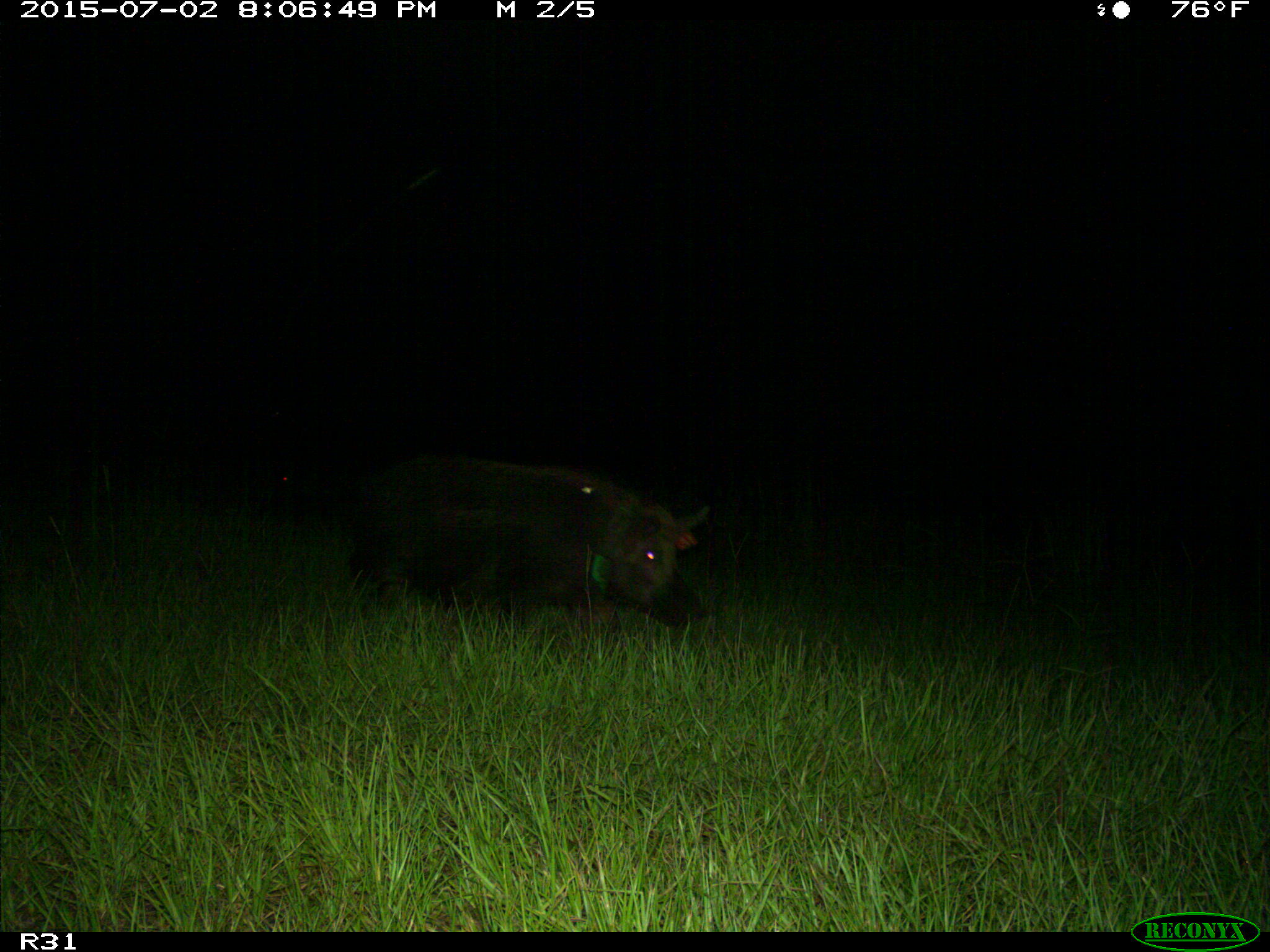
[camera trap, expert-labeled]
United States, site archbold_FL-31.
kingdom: Animalia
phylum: Chordata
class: Mammalia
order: Artiodactyla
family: Suidae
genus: Sus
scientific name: Sus scrofa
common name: wild boar